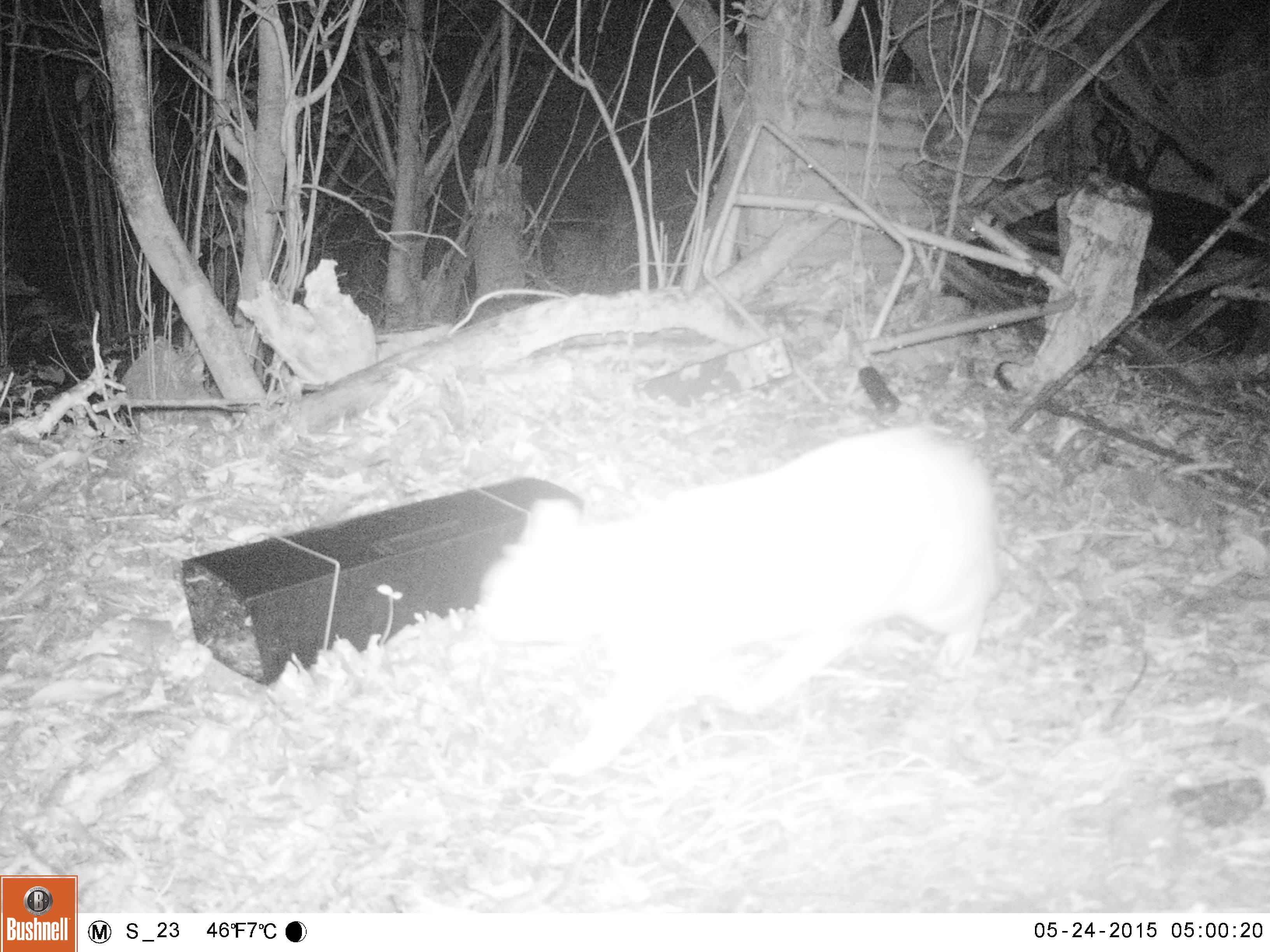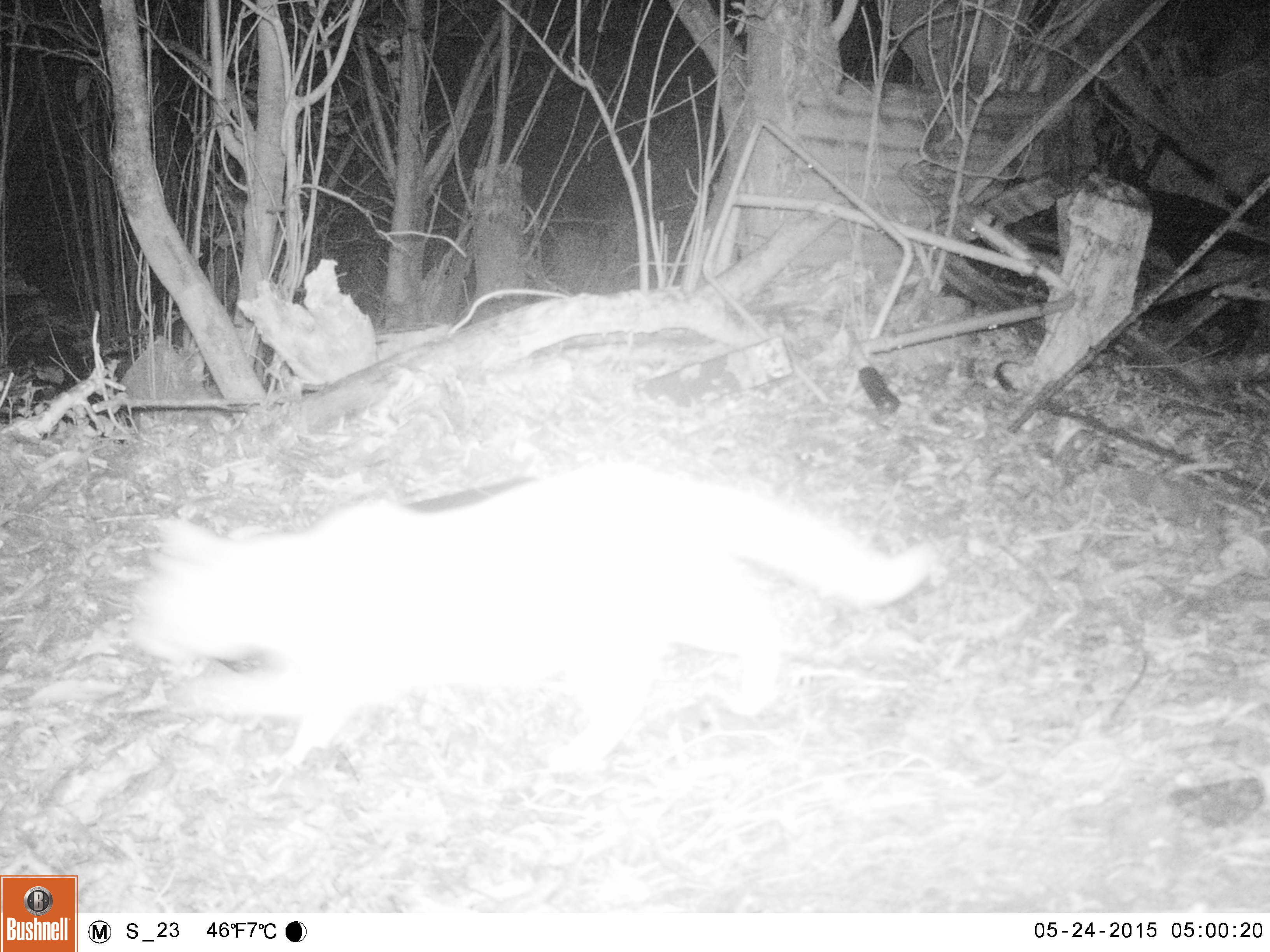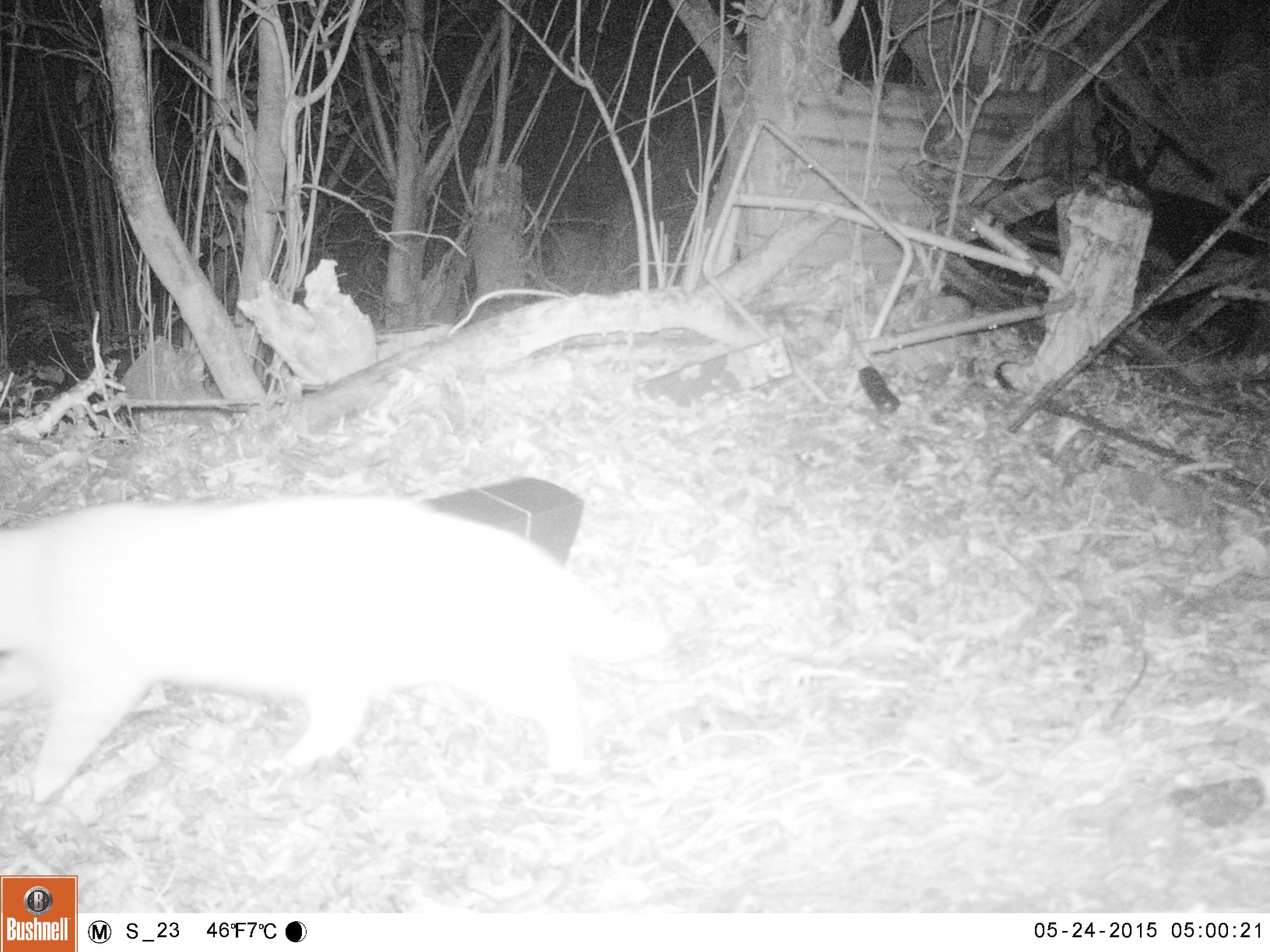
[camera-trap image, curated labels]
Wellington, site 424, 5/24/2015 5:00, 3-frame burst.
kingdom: Animalia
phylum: Chordata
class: Mammalia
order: Carnivora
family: Felidae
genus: Felis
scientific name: Felis catus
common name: cat